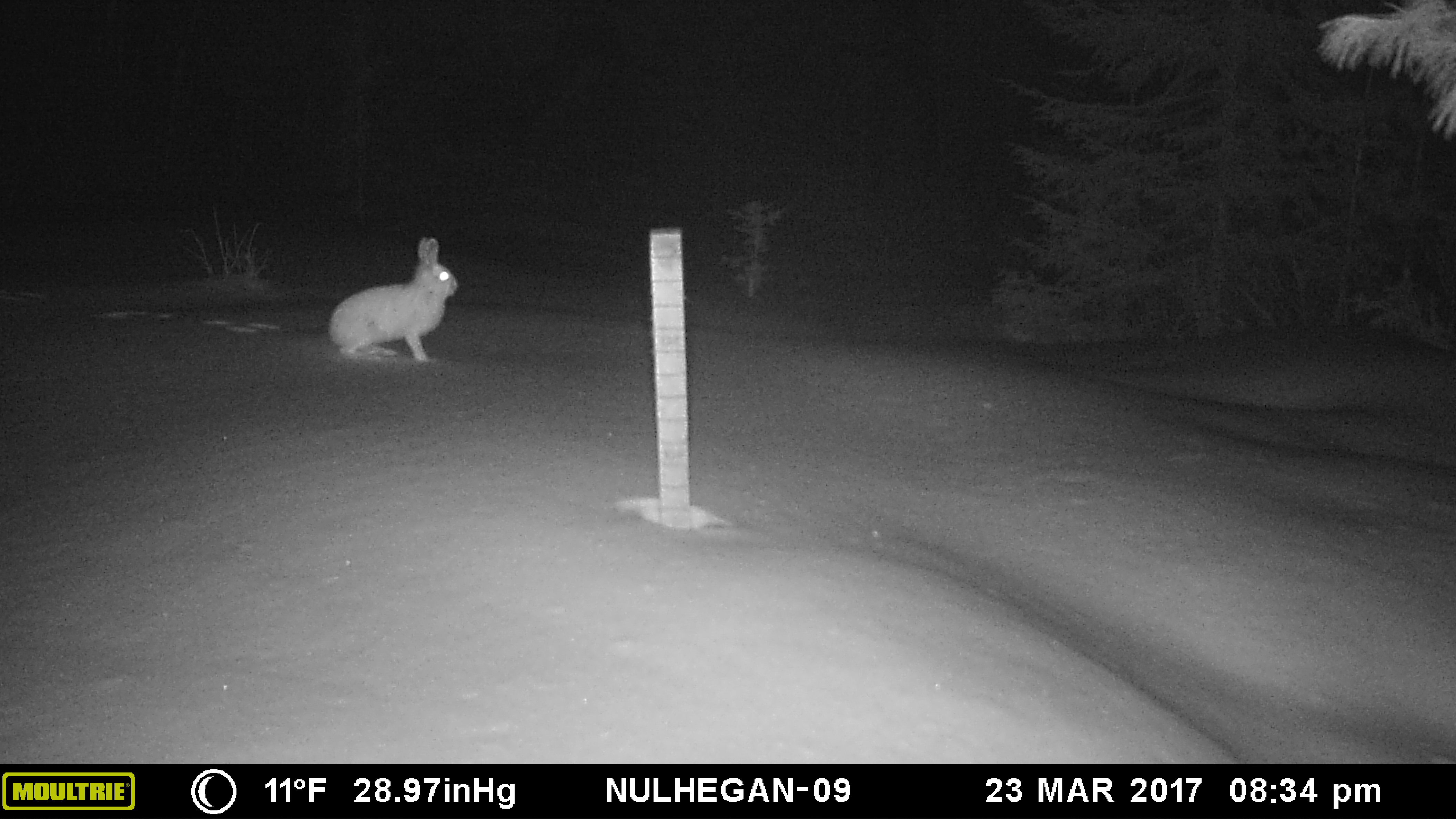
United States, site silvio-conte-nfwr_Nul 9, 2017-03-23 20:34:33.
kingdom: Animalia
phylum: Chordata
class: Mammalia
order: Lagomorpha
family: Leporidae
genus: Lepus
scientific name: Lepus americanus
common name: snowshoe hare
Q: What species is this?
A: Snowshoe hare (Lepus americanus).